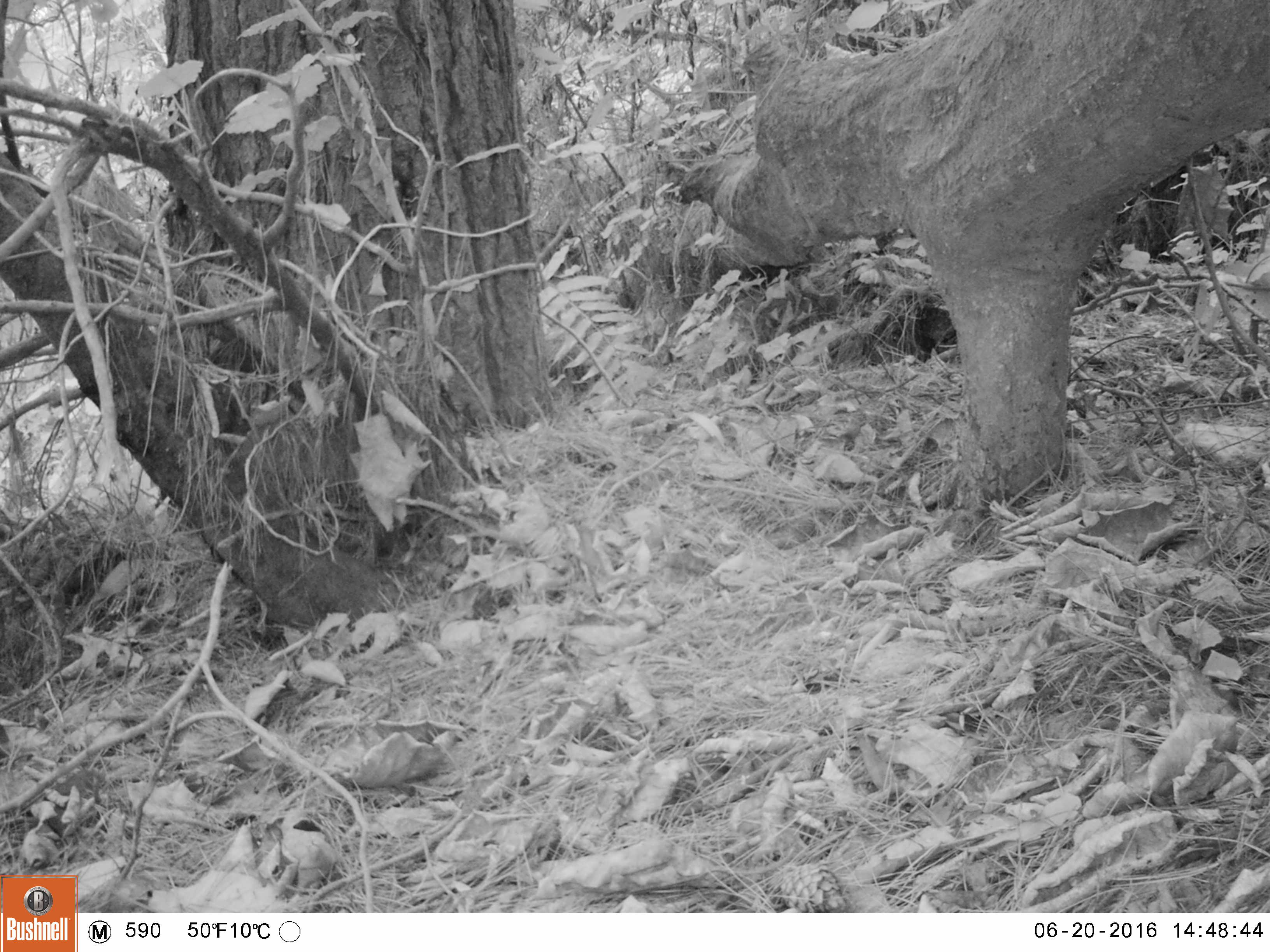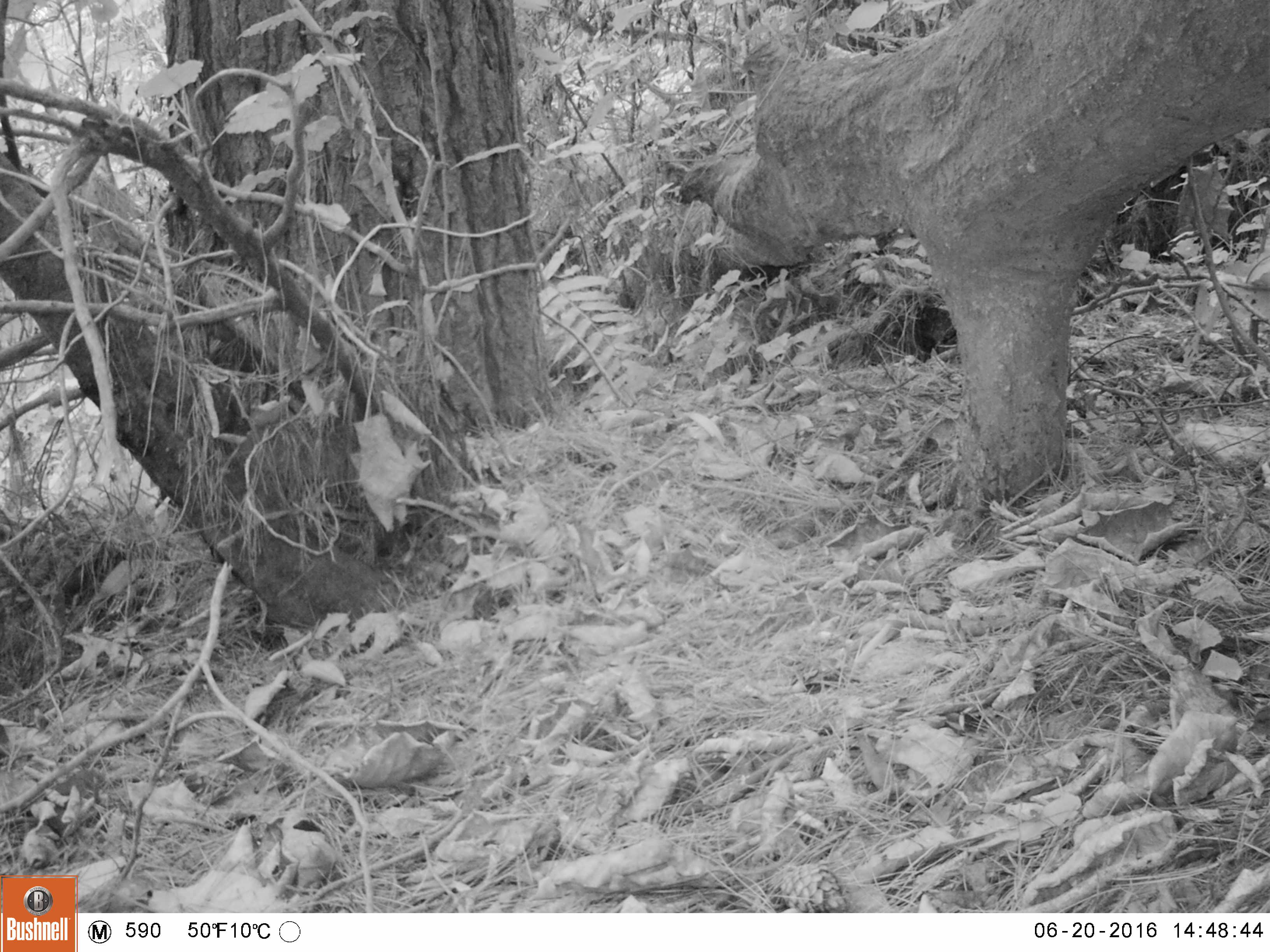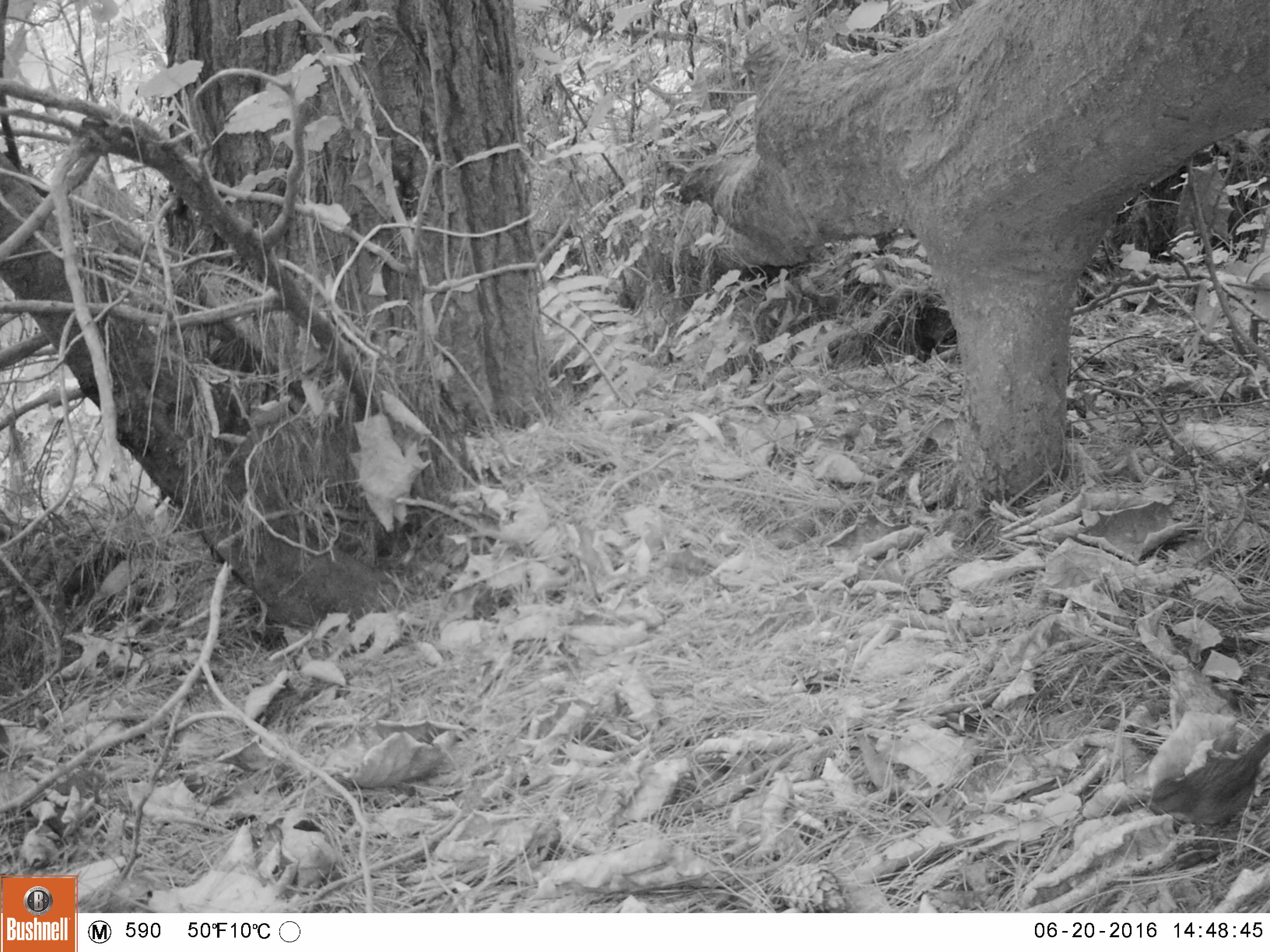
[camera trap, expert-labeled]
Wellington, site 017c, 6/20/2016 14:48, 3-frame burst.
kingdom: Animalia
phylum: Chordata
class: Aves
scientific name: Aves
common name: bird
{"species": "bird (Aves)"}